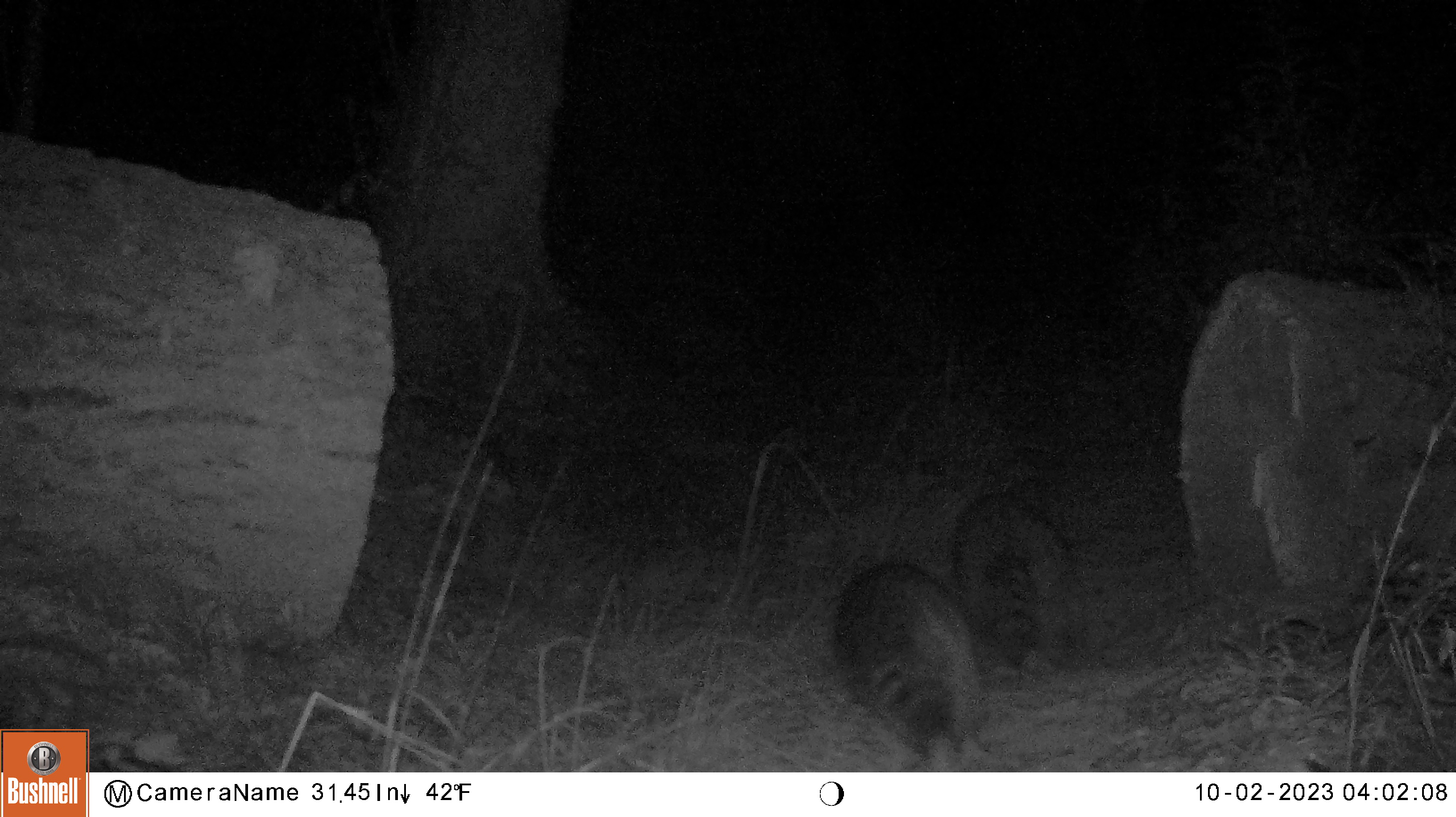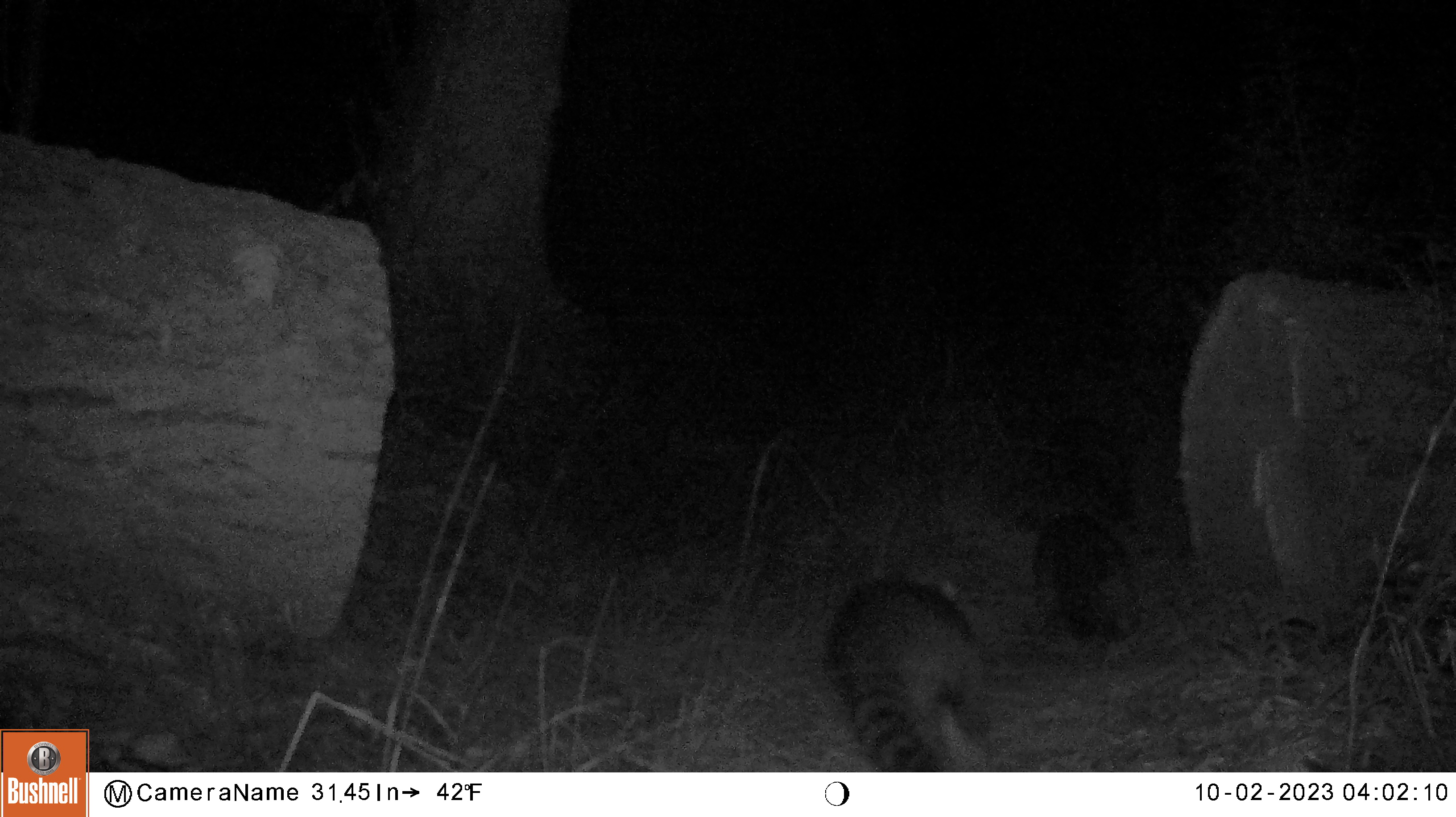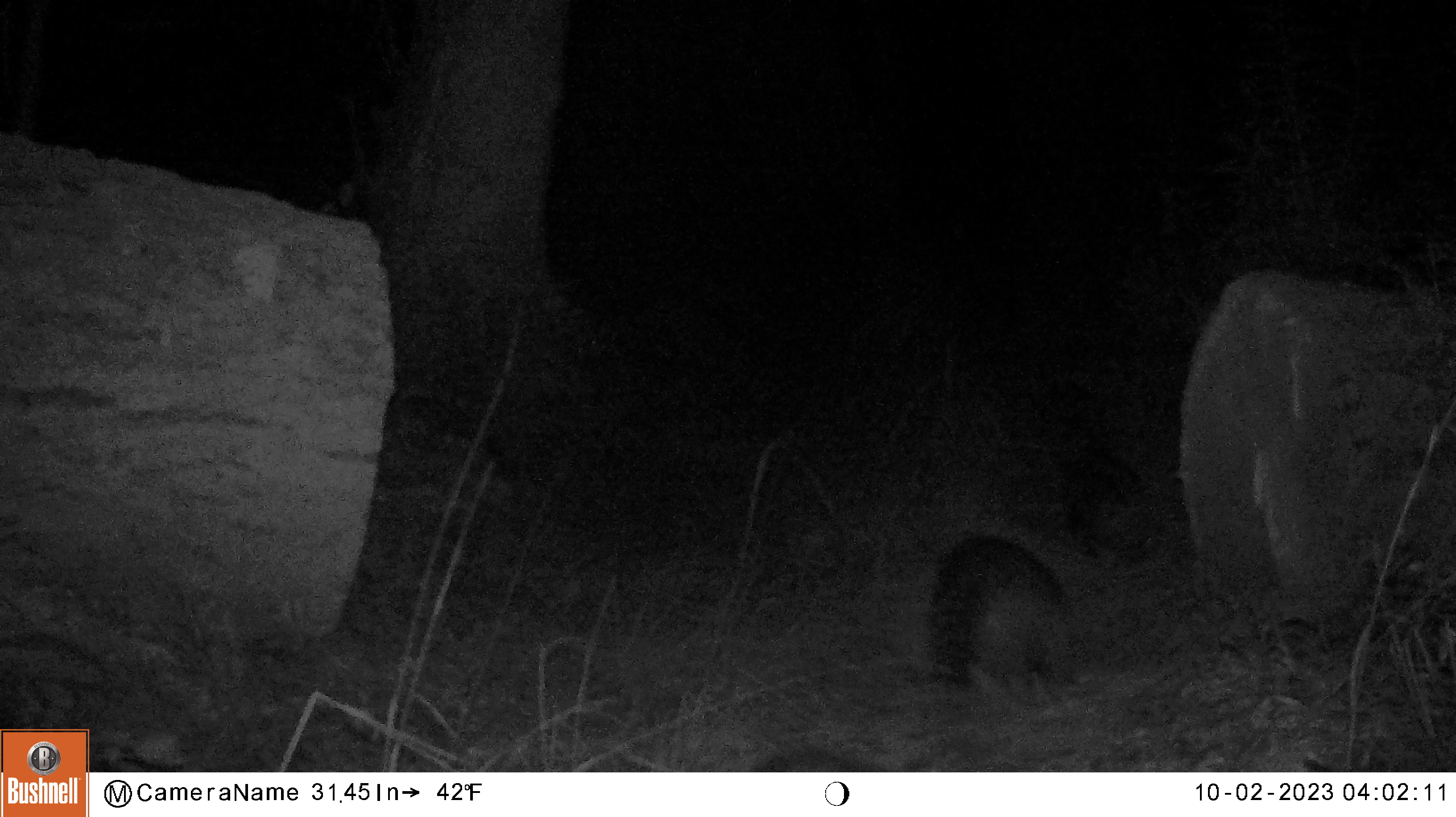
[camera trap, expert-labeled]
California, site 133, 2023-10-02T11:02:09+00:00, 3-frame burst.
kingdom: Animalia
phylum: Chordata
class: Mammalia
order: Carnivora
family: Procyonidae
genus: Procyon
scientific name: Procyon lotor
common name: raccoon